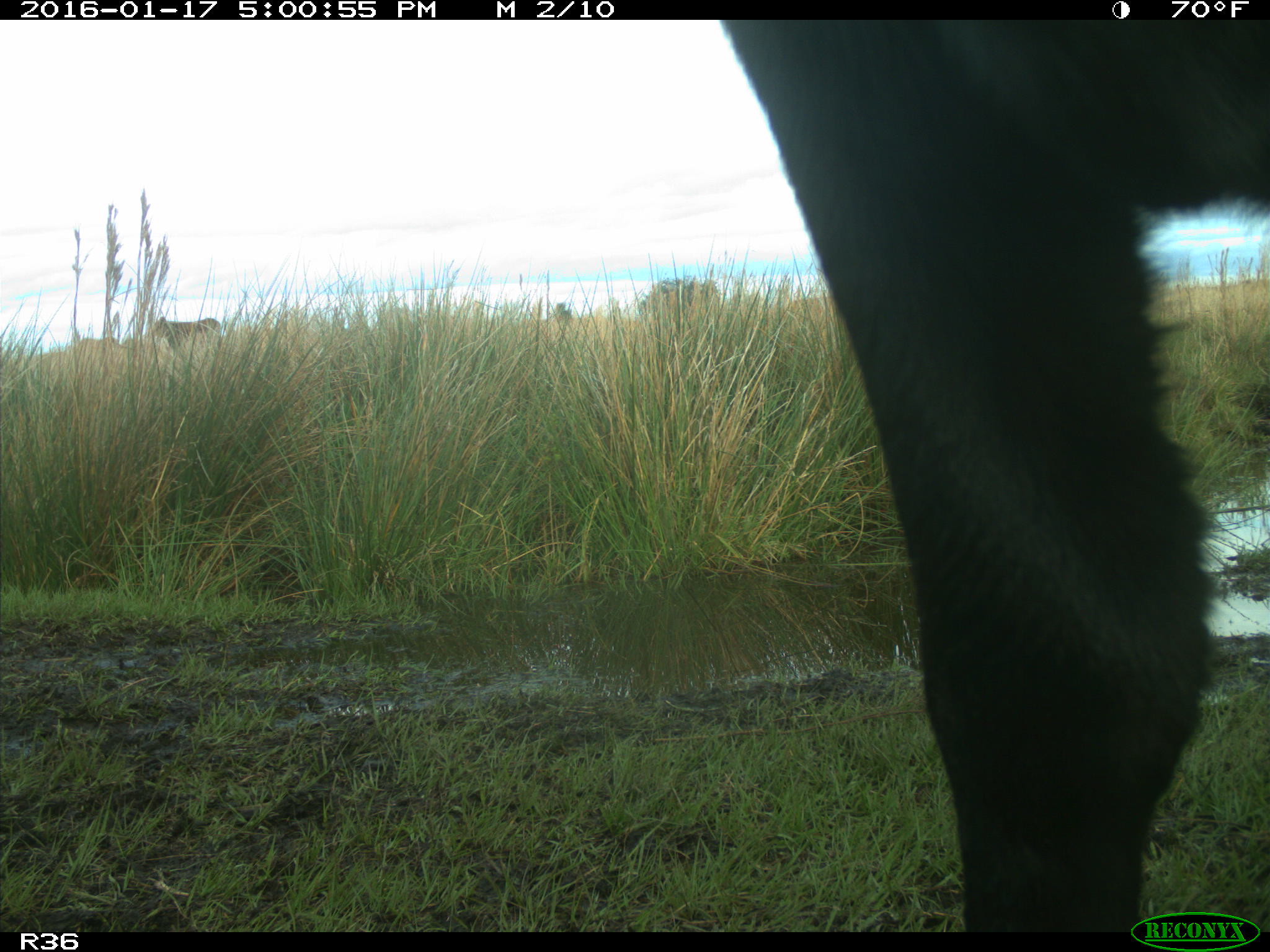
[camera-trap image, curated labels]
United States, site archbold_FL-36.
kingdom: Animalia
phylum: Chordata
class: Mammalia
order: Artiodactyla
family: Bovidae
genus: Bos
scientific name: Bos taurus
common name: domestic cow